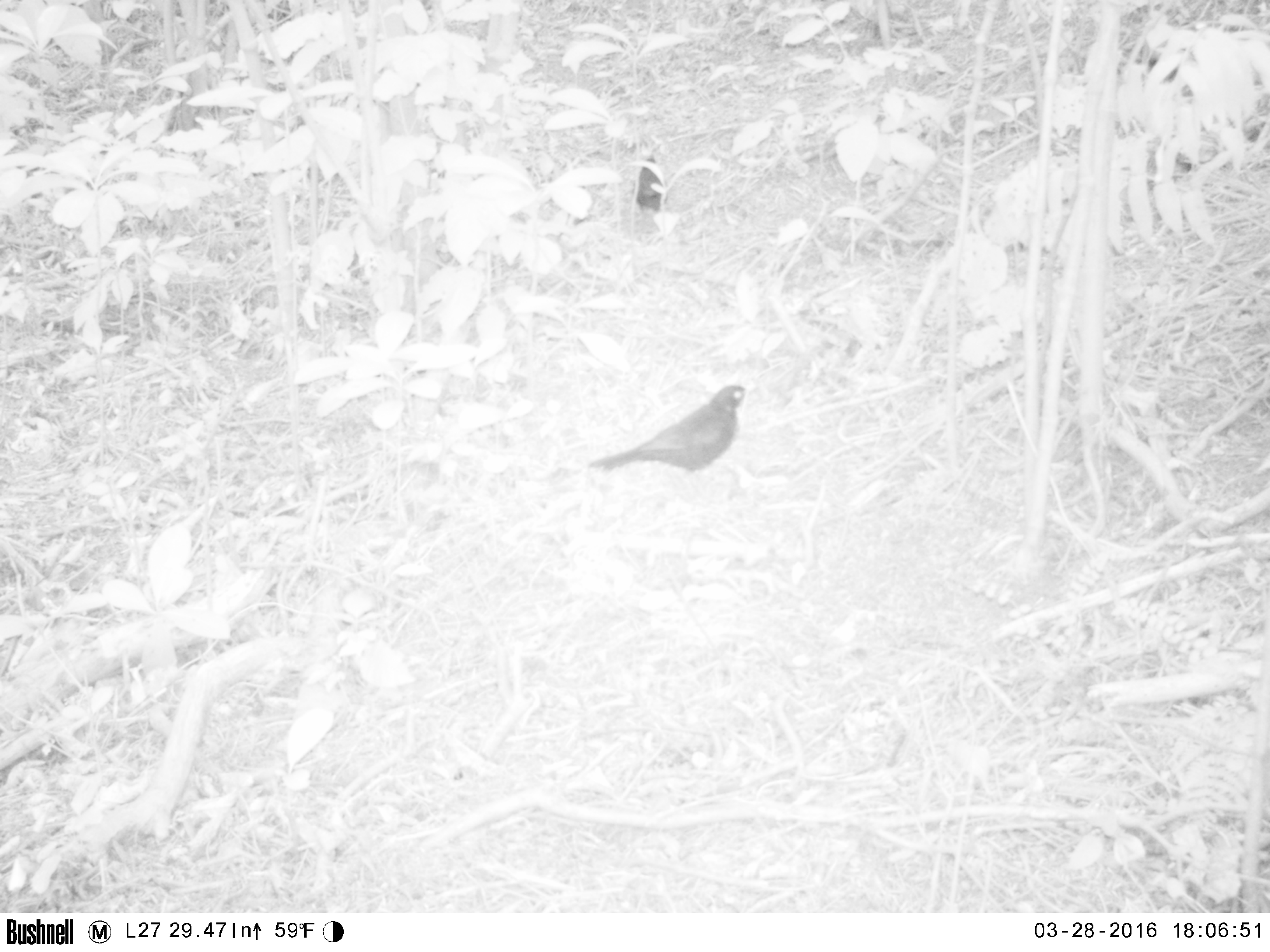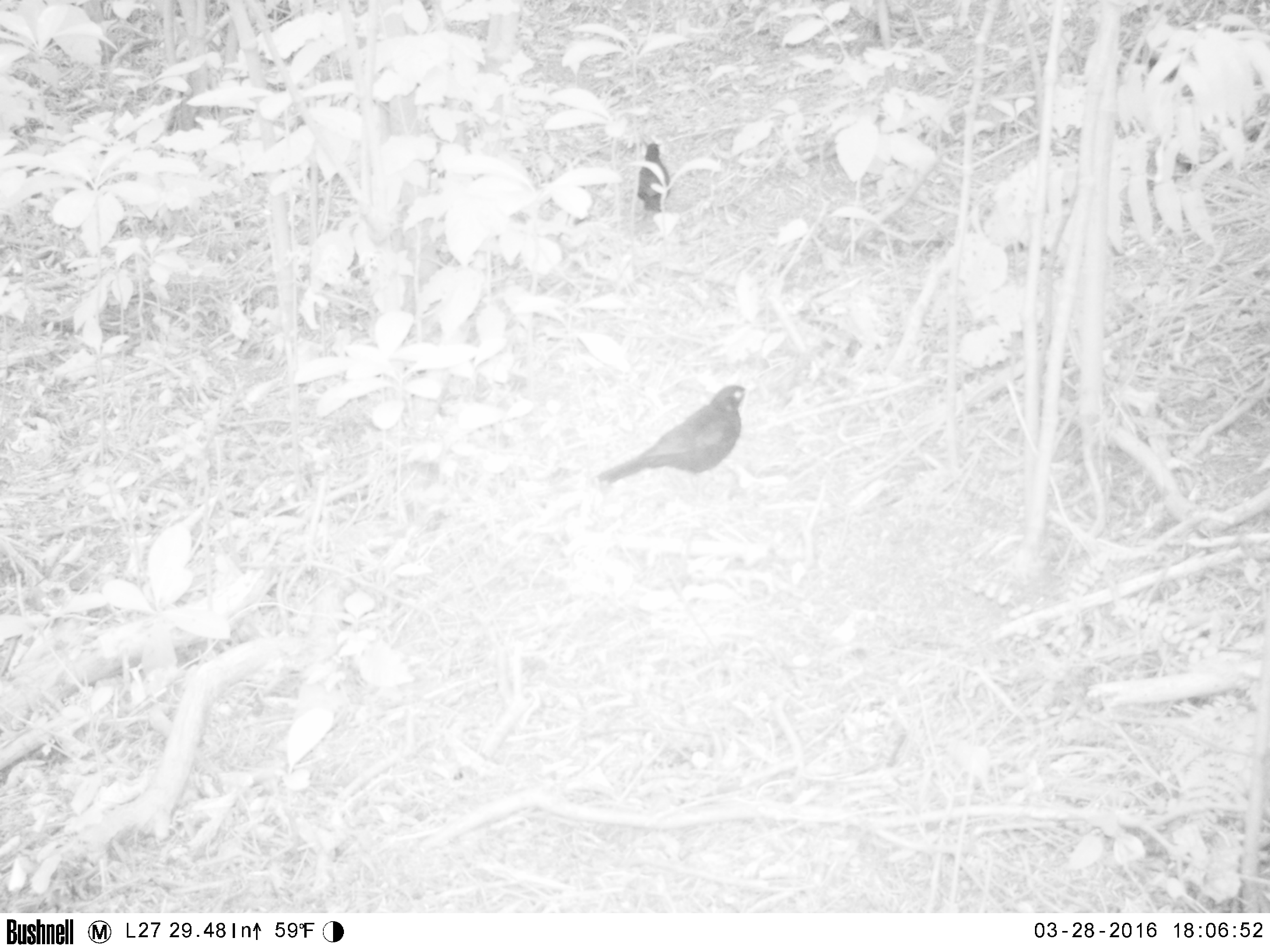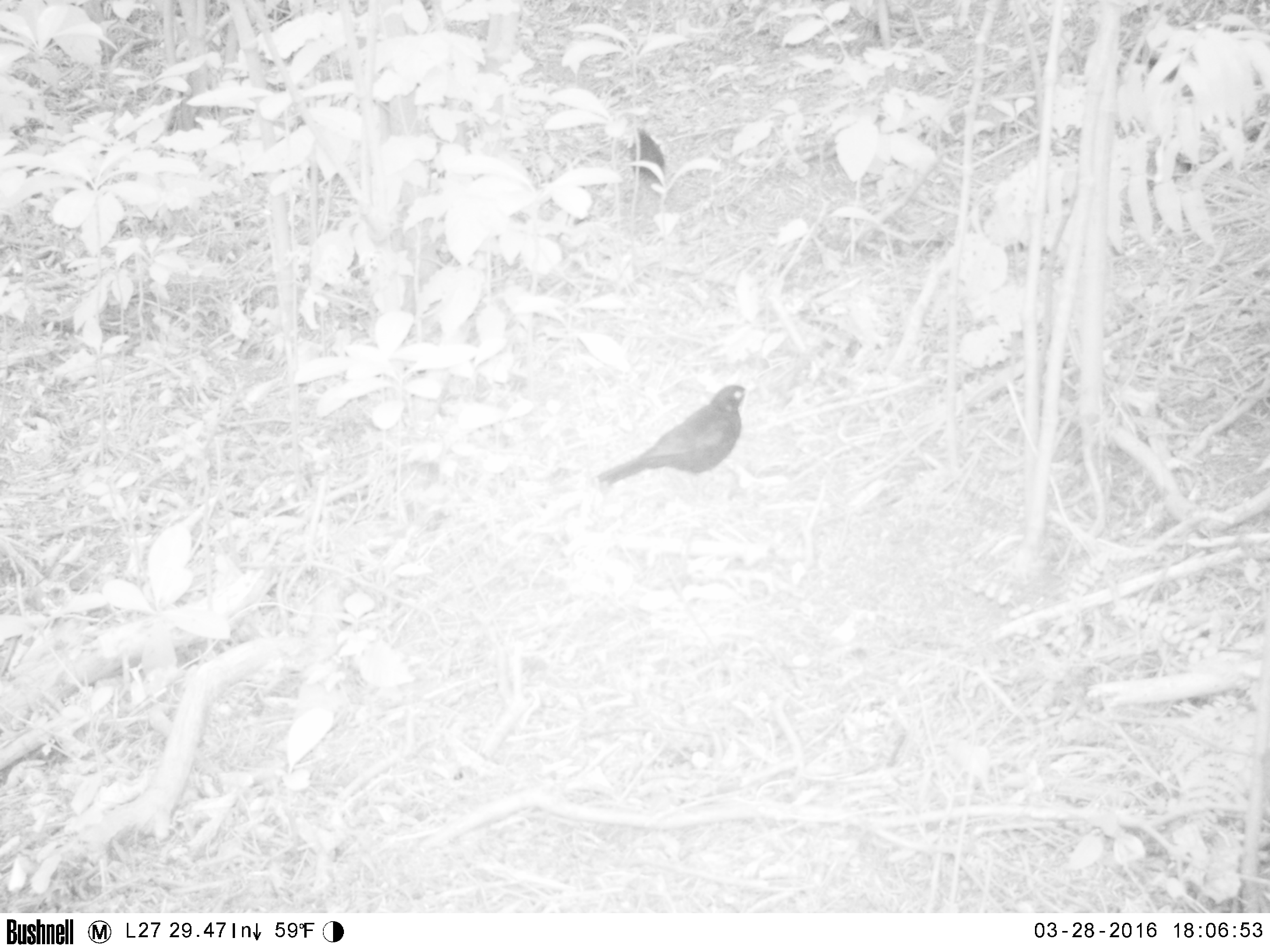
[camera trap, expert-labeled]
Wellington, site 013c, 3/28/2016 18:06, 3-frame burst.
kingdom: Animalia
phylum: Chordata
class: Aves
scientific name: Aves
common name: bird